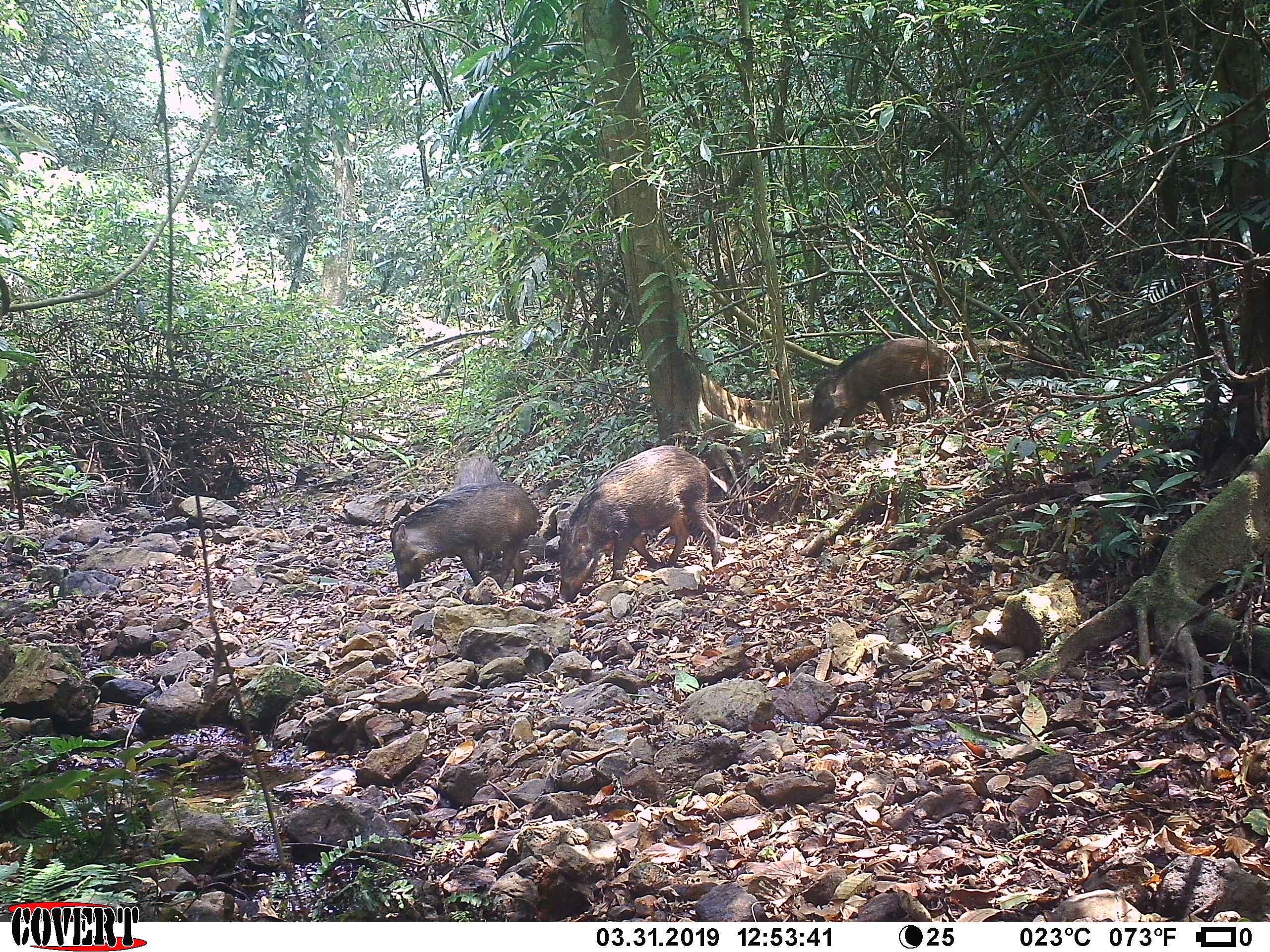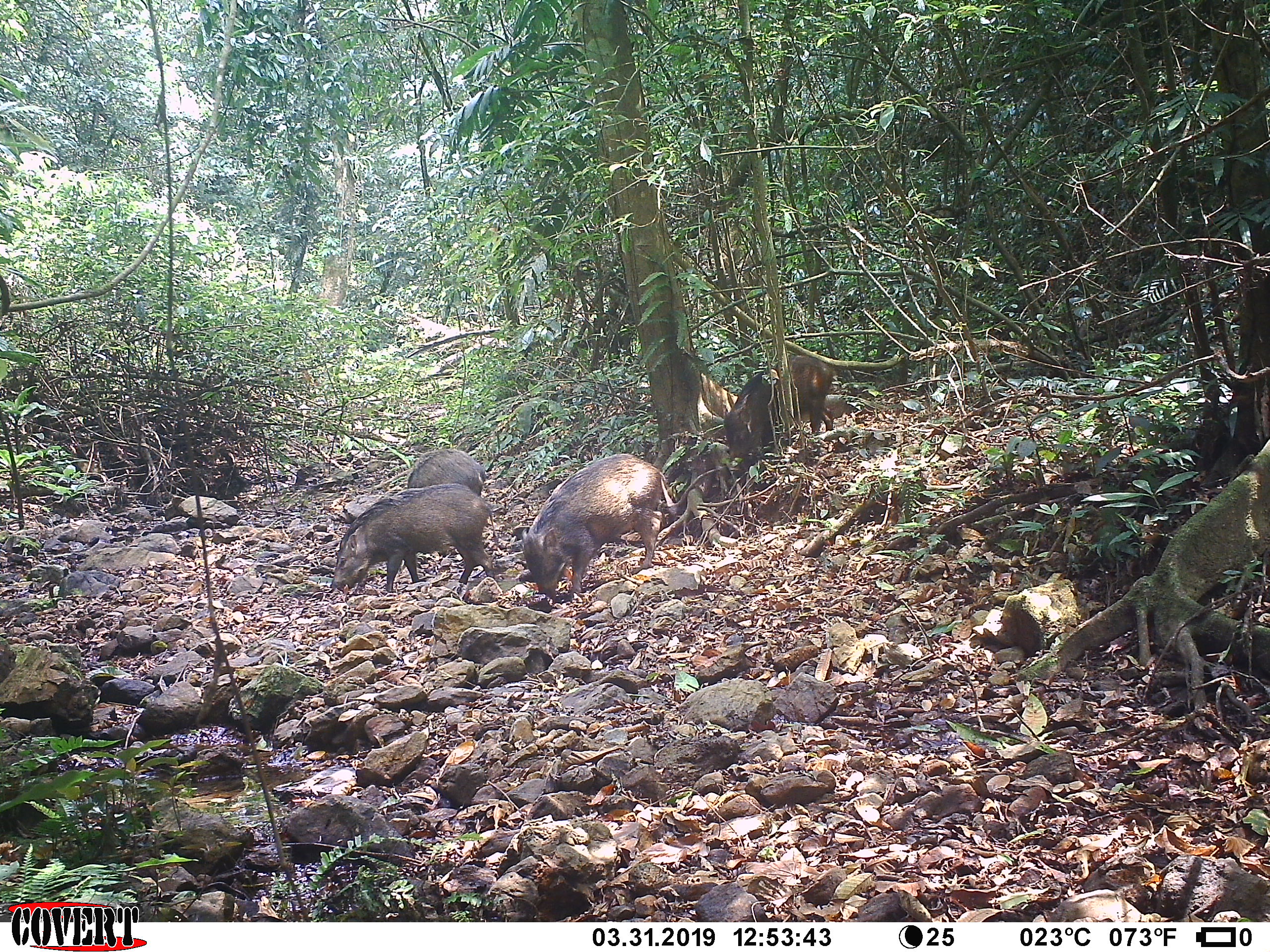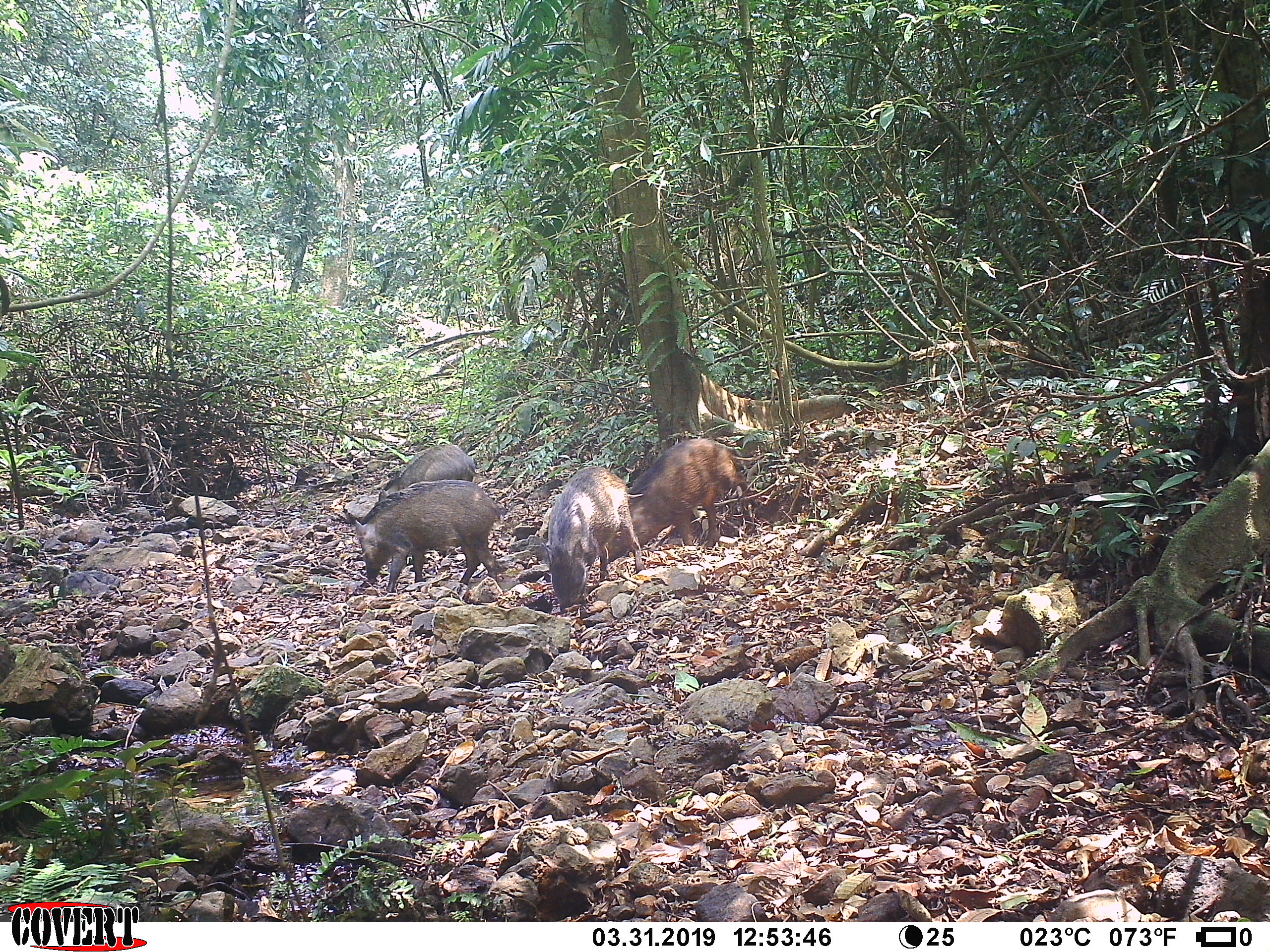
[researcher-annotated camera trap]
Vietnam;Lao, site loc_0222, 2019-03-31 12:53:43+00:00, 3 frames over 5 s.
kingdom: Animalia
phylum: Chordata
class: Mammalia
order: Artiodactyla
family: Suidae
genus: Sus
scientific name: Sus scrofa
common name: eurasian wild pig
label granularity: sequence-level